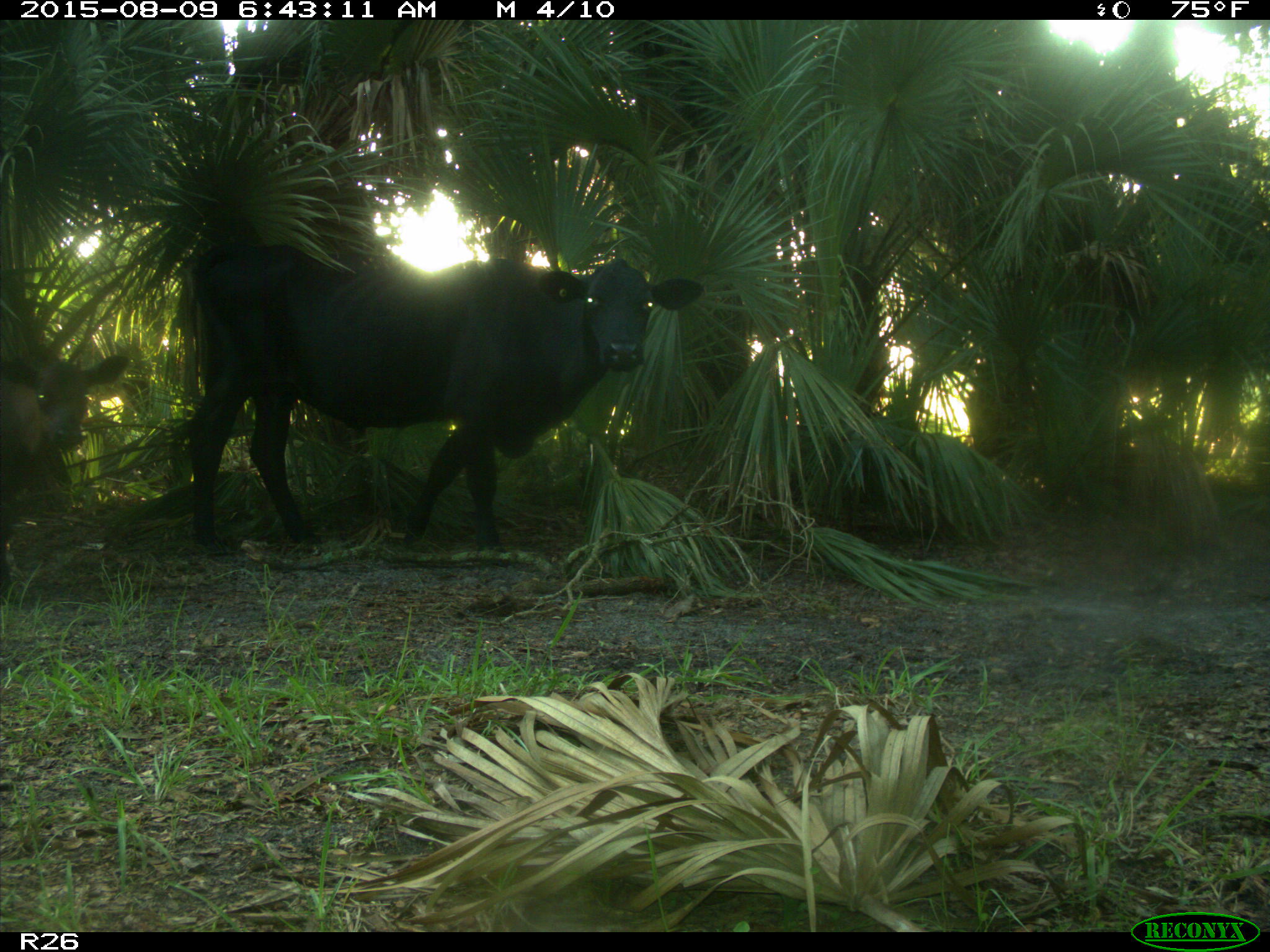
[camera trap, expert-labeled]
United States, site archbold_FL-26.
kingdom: Animalia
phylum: Chordata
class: Mammalia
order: Artiodactyla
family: Bovidae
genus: Bos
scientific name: Bos taurus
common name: domestic cow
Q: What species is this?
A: Bos taurus (domestic cow).